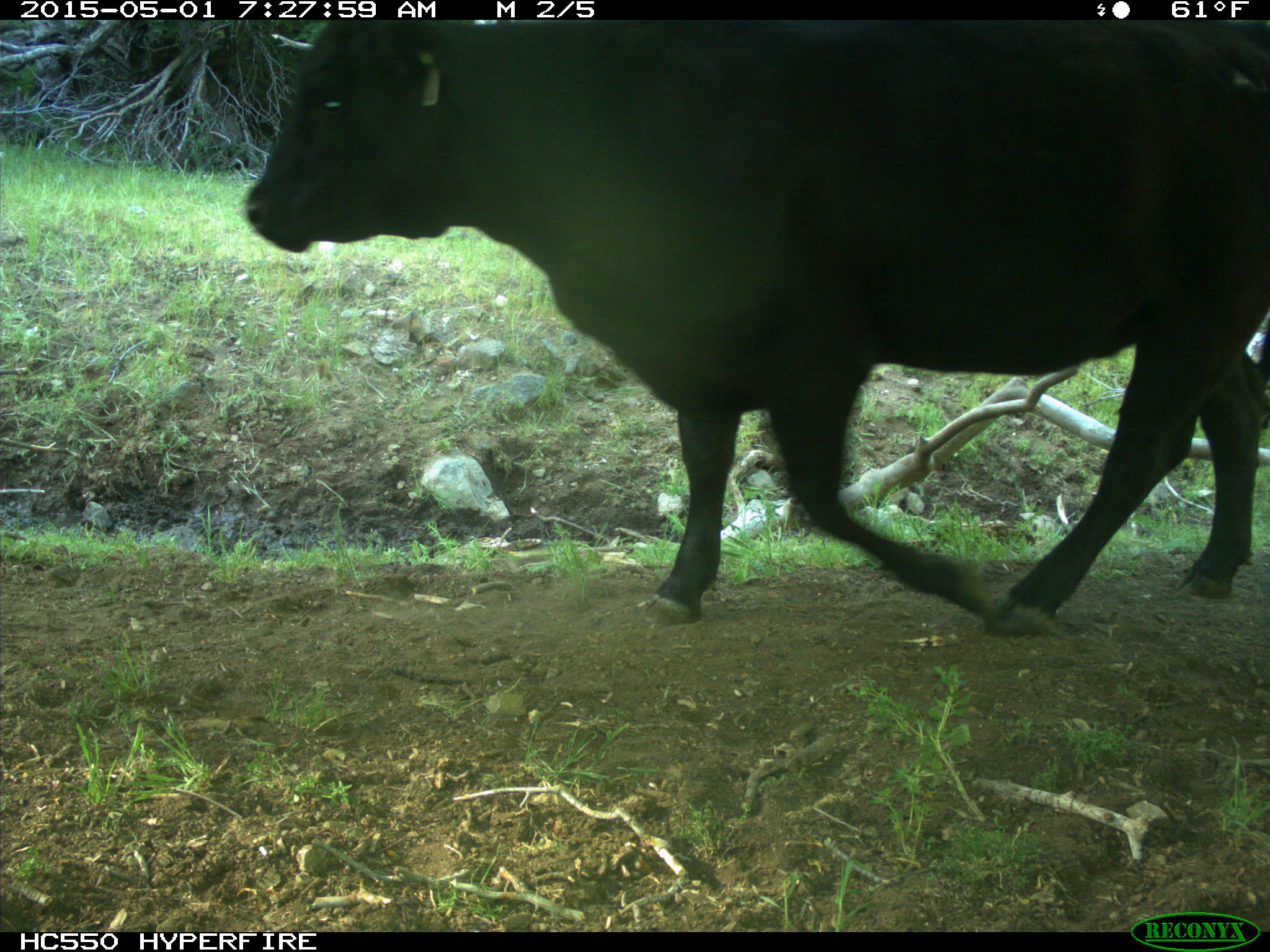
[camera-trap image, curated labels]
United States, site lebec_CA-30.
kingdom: Animalia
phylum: Chordata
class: Mammalia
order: Artiodactyla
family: Bovidae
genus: Bos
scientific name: Bos taurus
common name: domestic cow